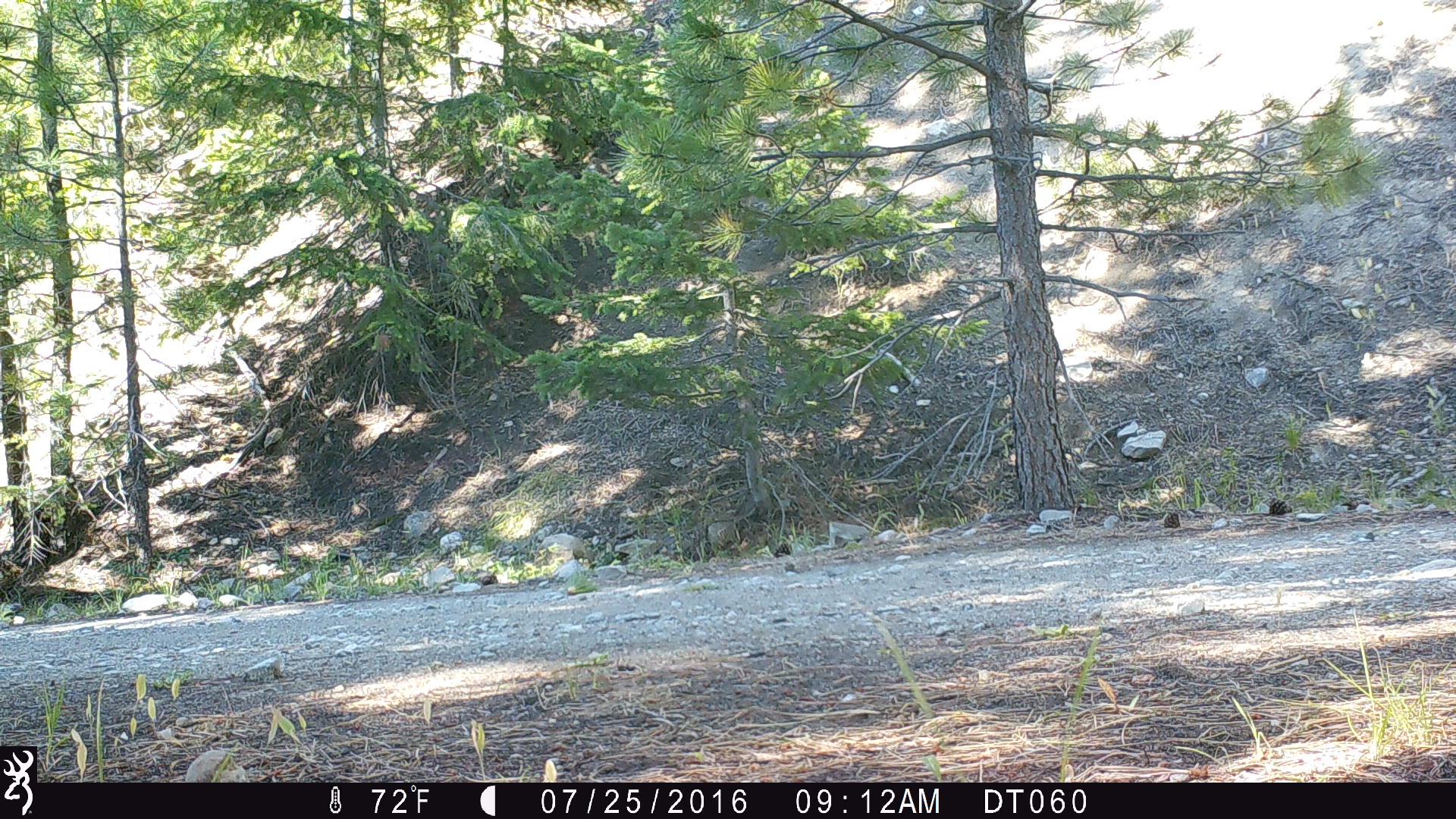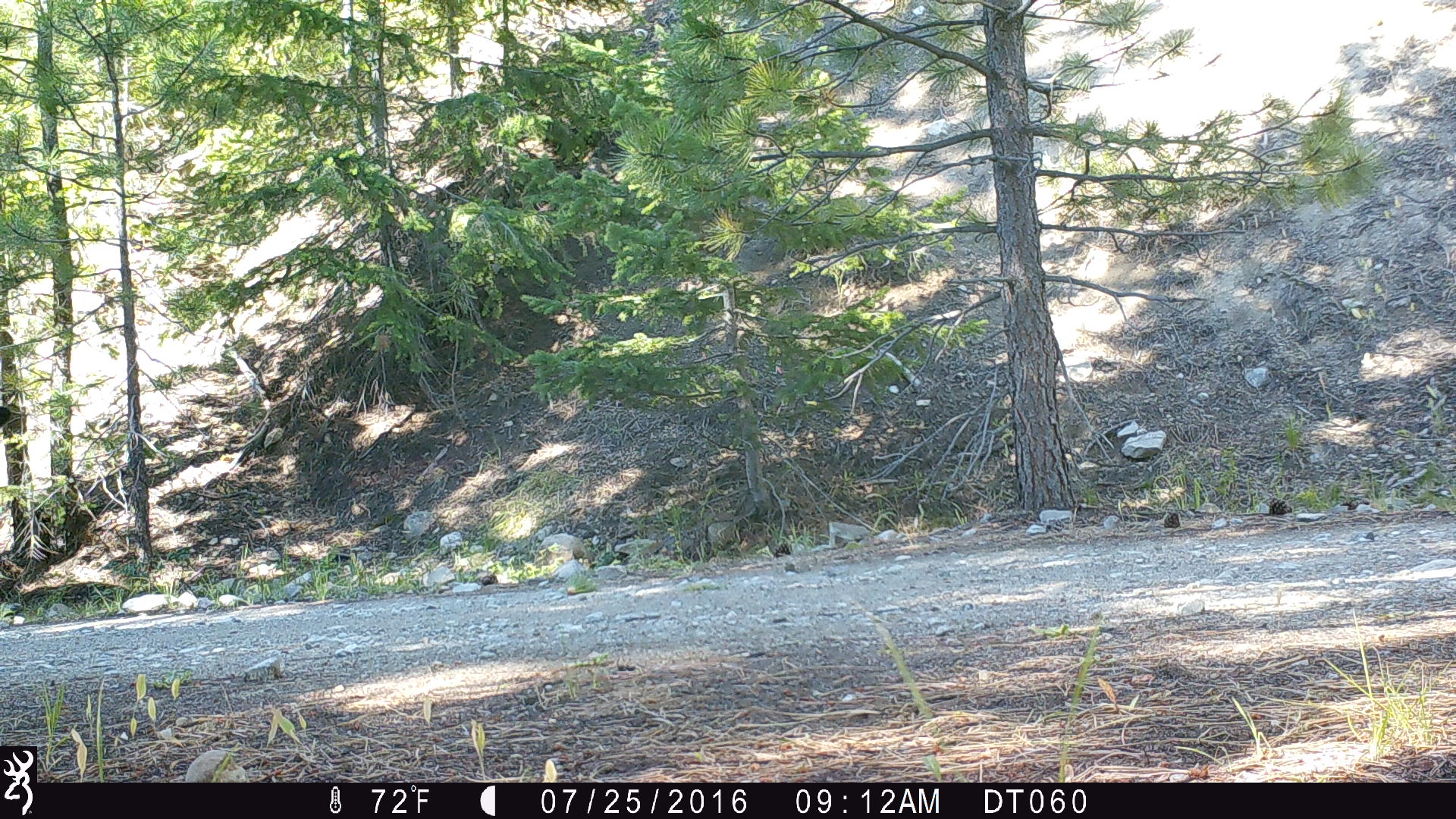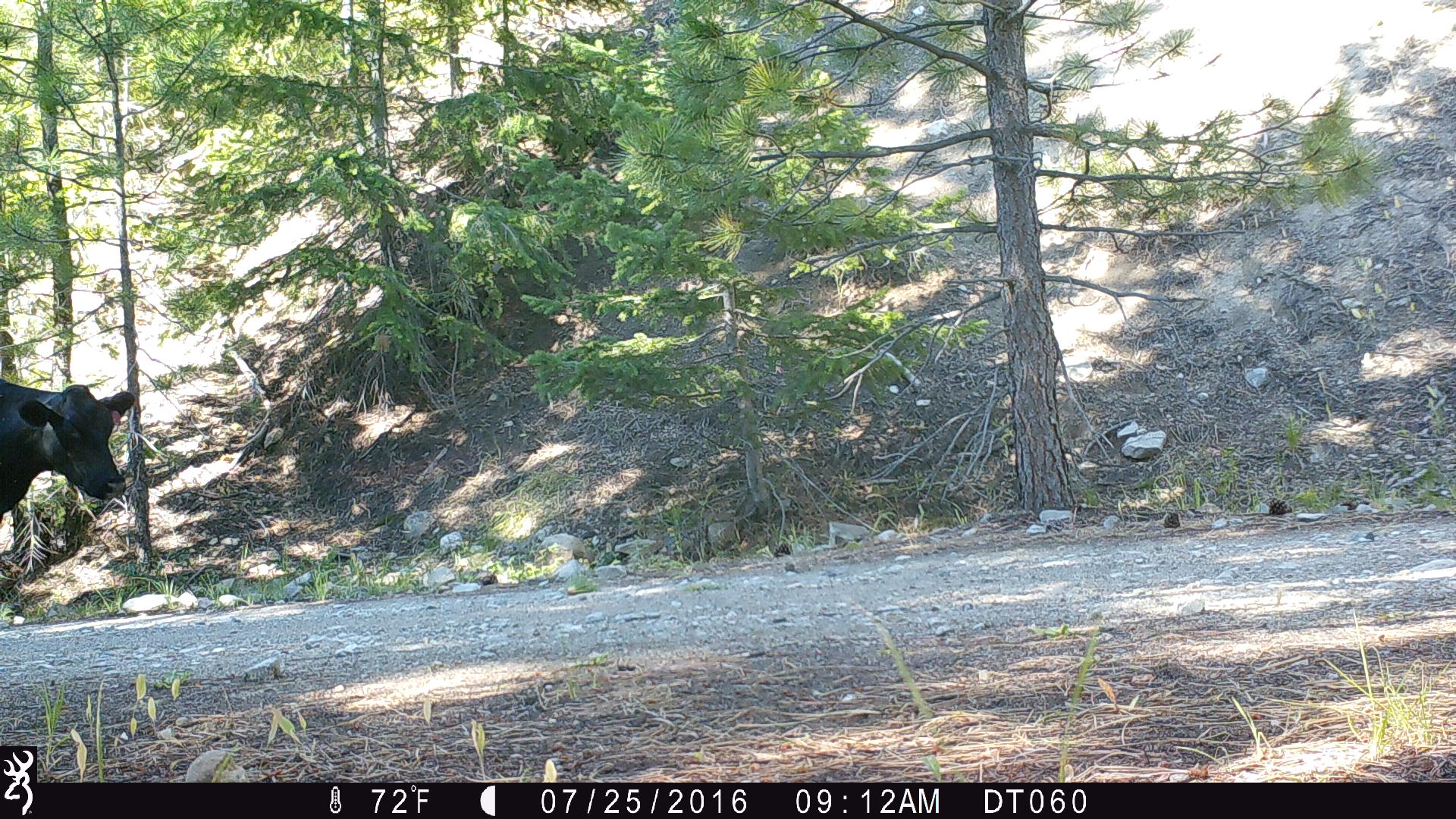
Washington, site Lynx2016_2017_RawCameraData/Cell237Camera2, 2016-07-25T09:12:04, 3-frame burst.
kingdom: Animalia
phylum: Chordata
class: Mammalia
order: Artiodactyla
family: Bovidae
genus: Bos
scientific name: Bos taurus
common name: domestic cattle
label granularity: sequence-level